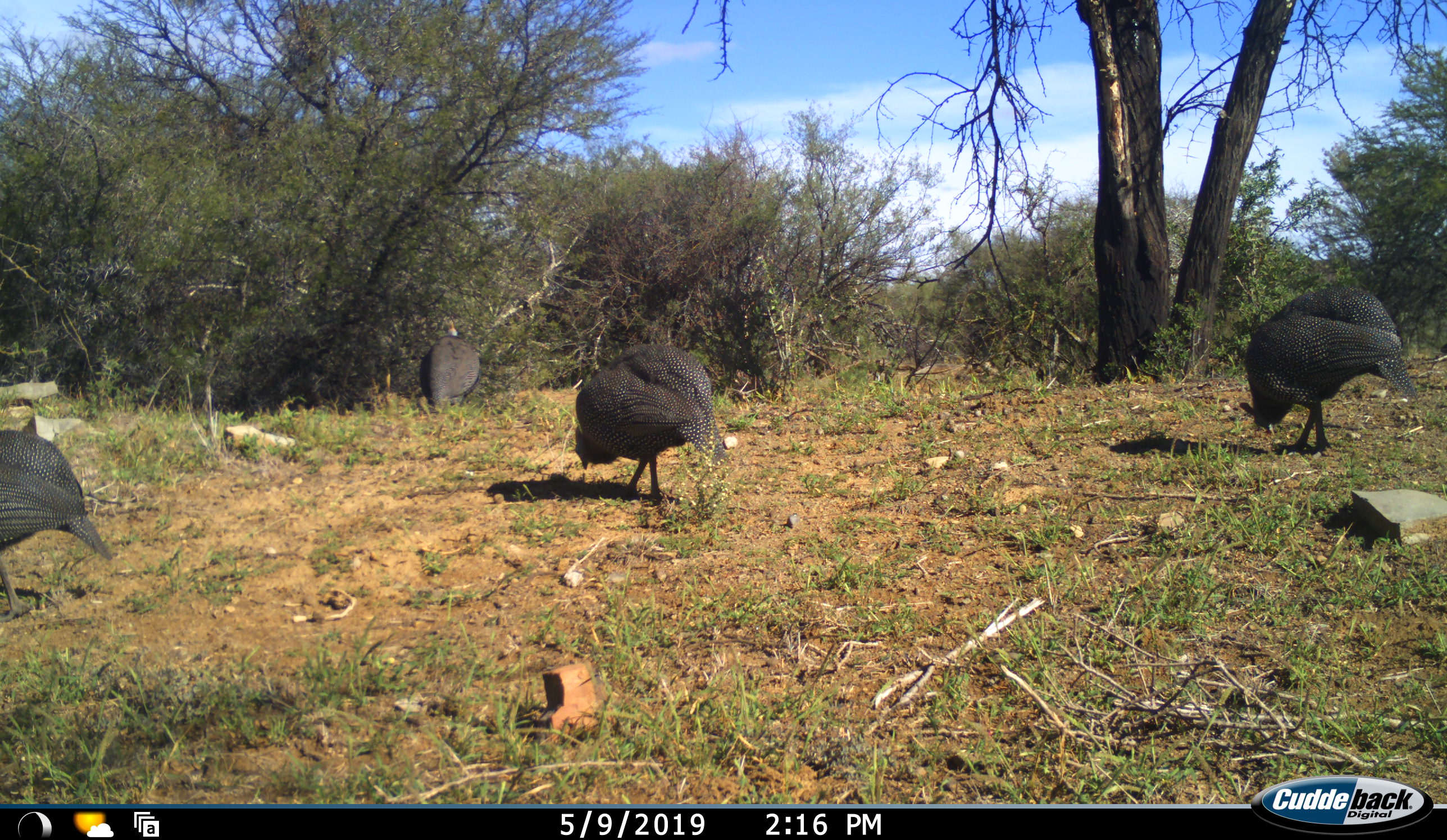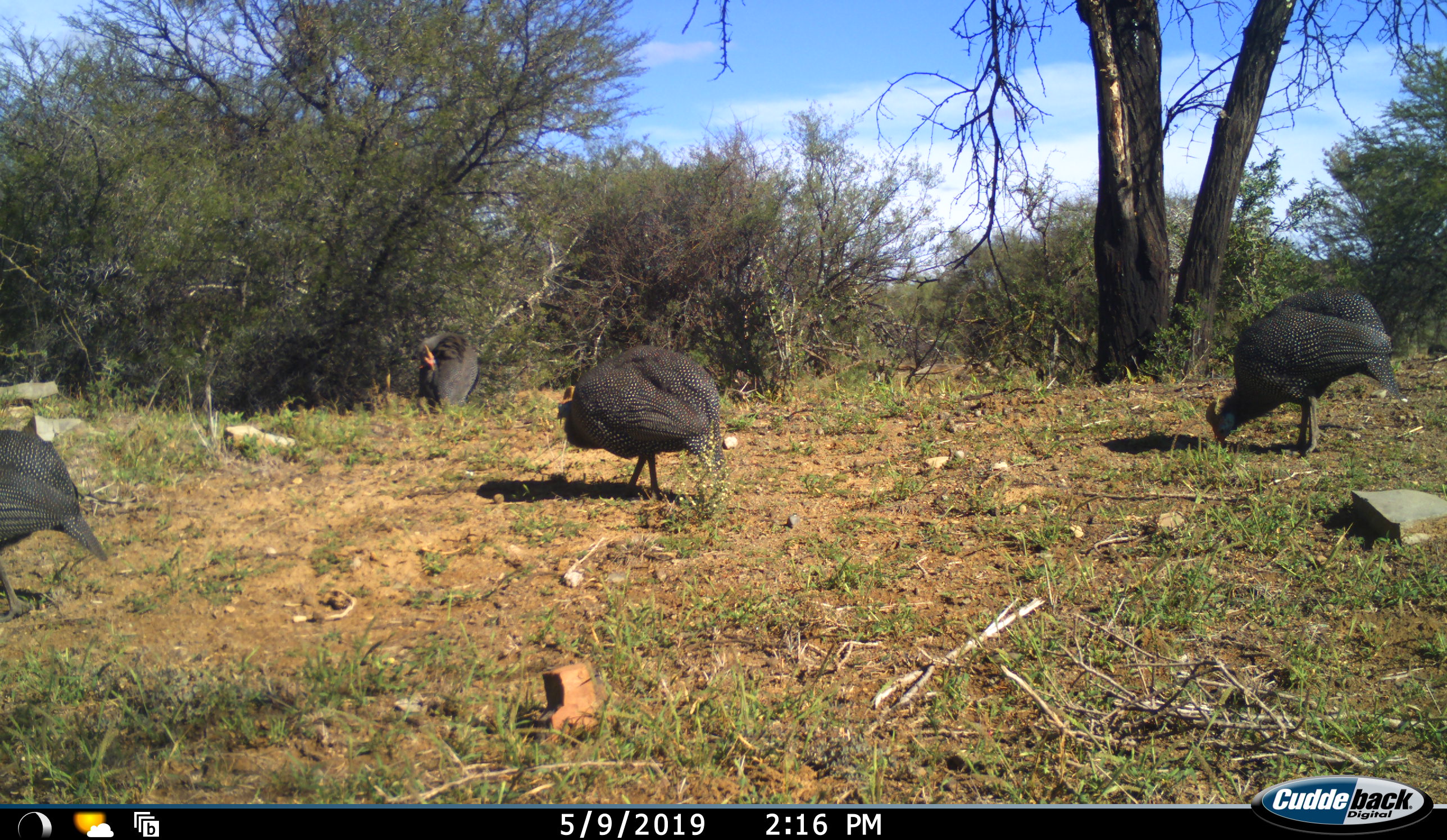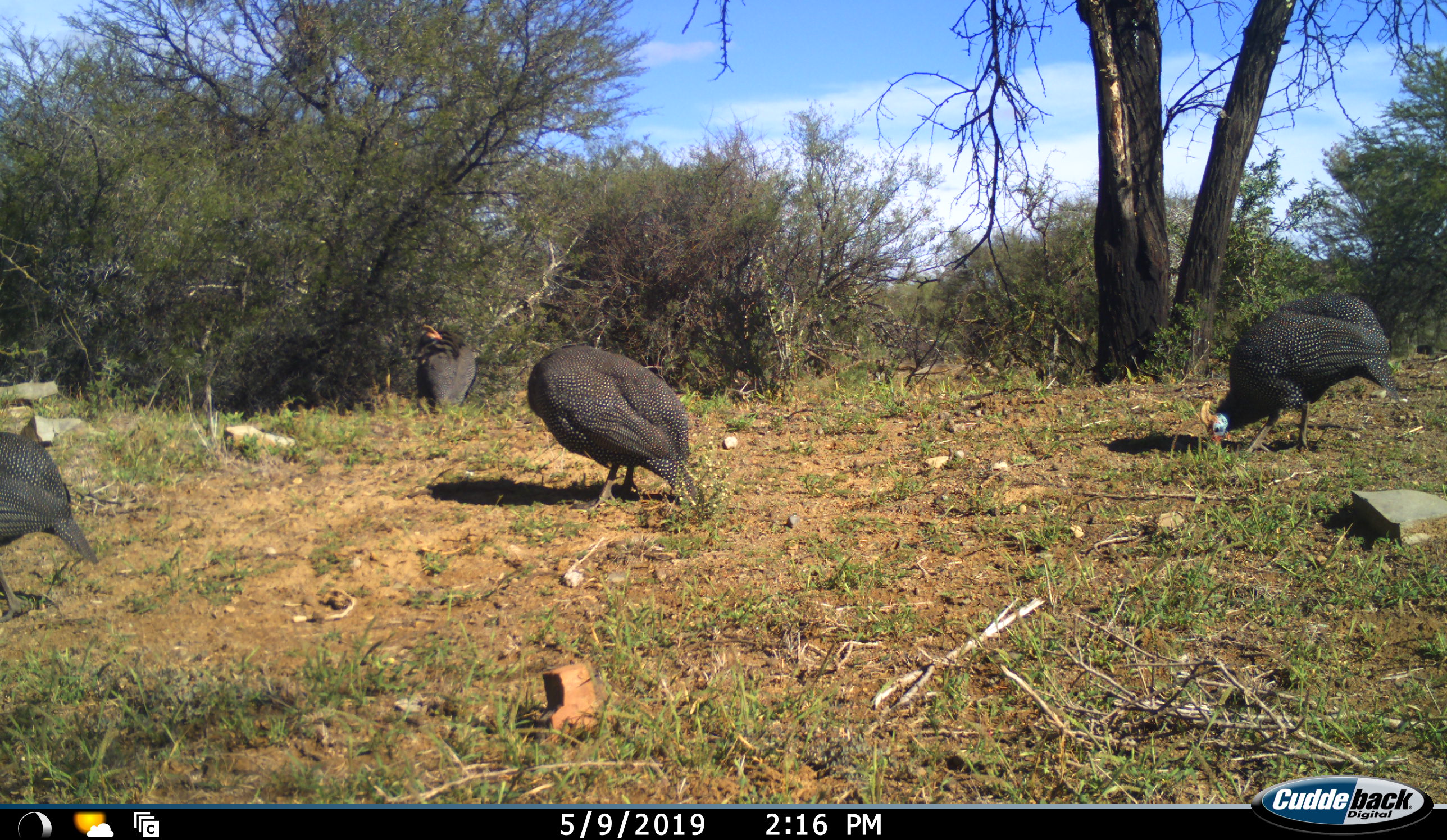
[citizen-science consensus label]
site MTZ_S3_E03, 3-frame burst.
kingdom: Animalia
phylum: Chordata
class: Aves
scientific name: Aves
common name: bird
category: birdother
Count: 4.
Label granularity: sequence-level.